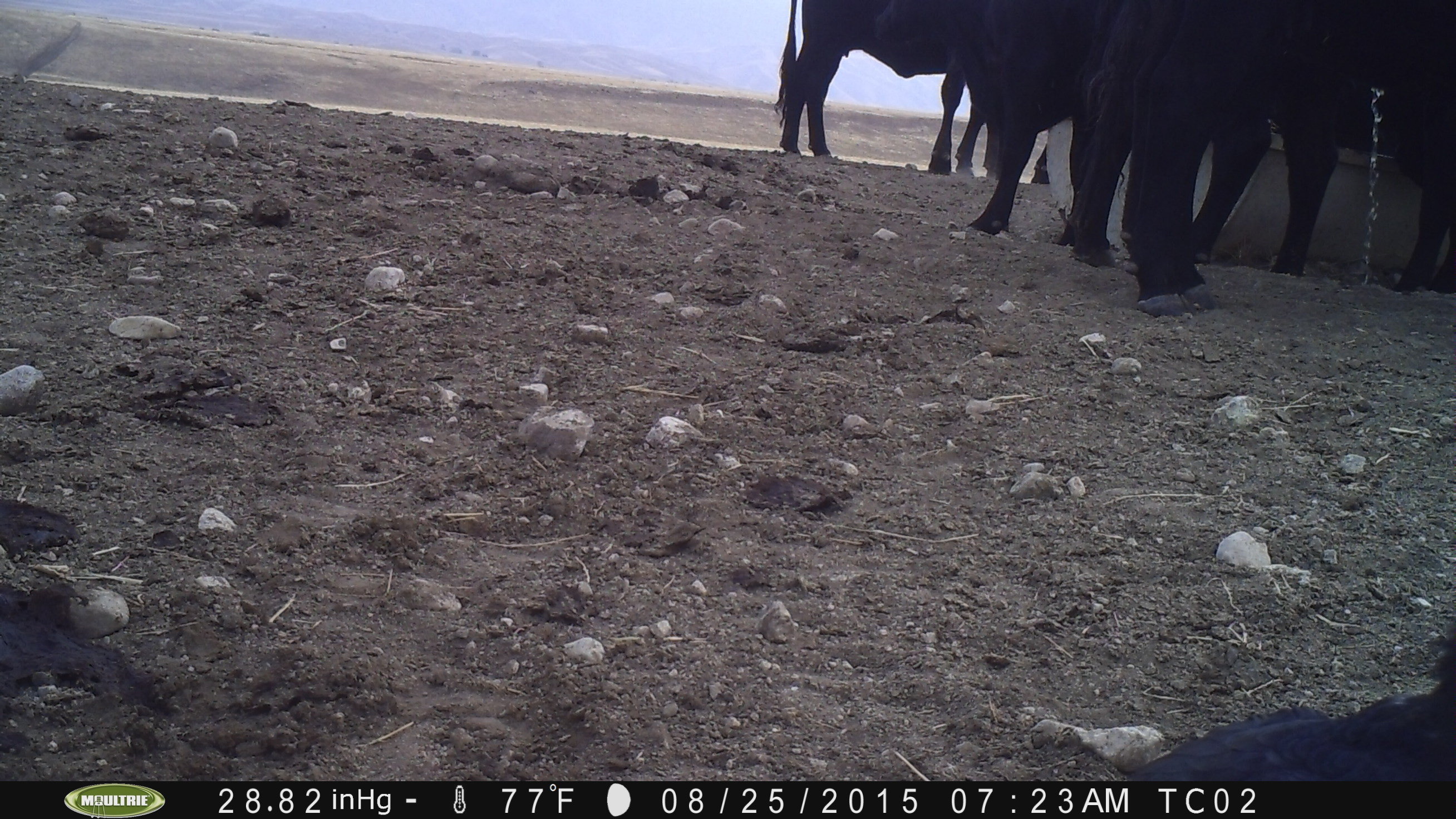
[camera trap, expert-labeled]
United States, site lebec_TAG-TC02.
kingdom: Animalia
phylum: Chordata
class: Mammalia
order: Artiodactyla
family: Bovidae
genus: Bos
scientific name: Bos taurus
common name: domestic cow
Bos taurus (domestic cow).